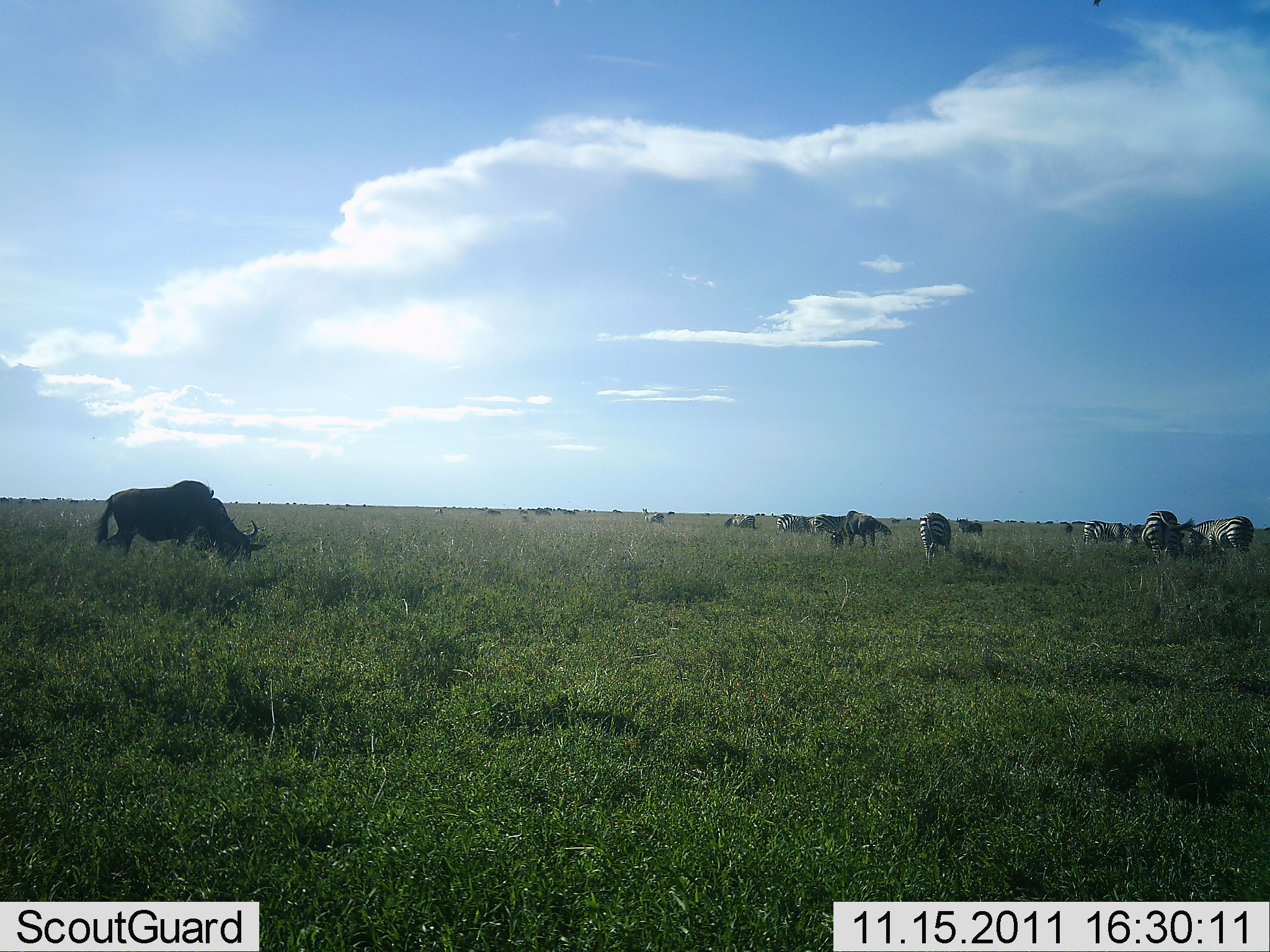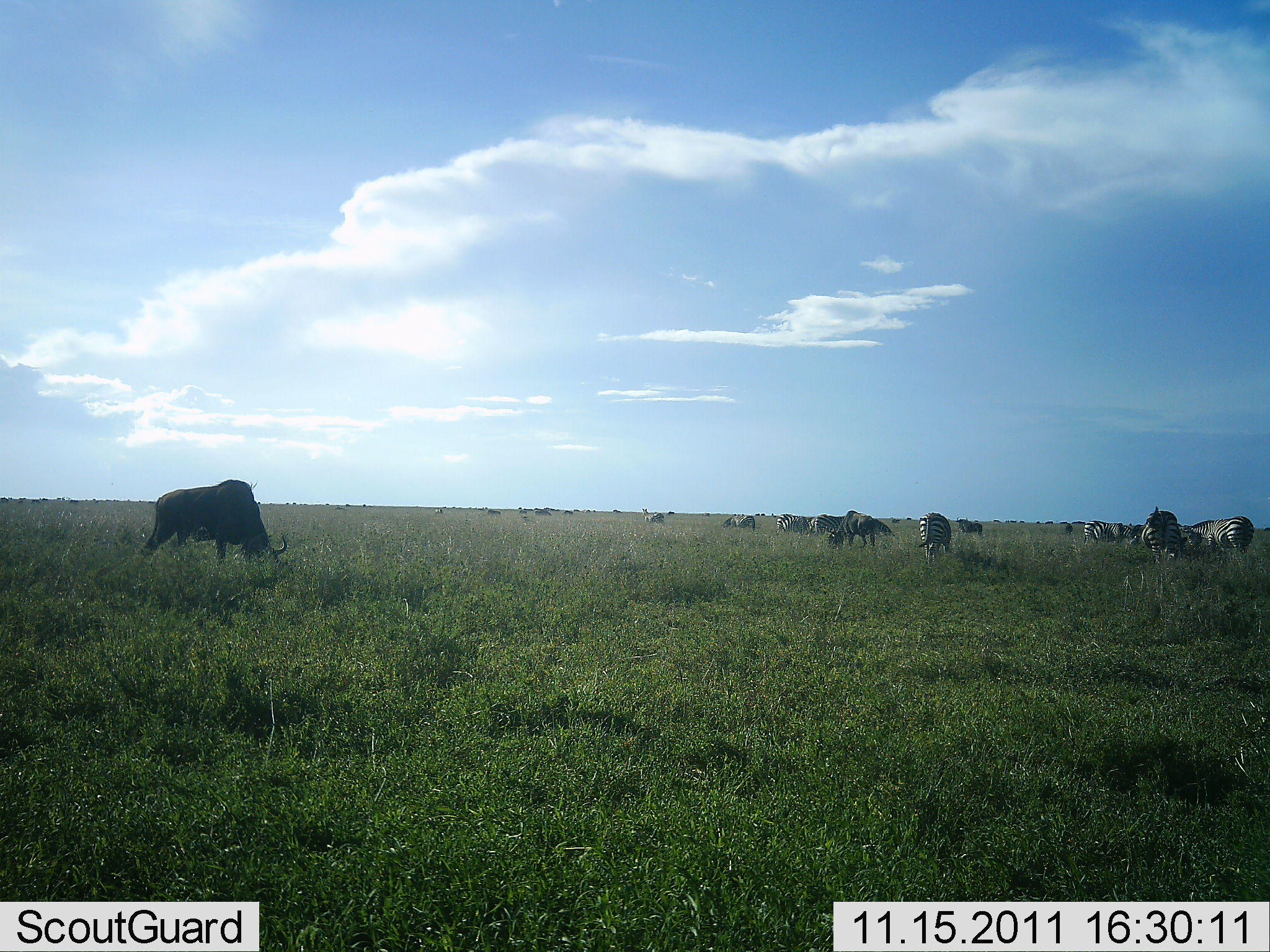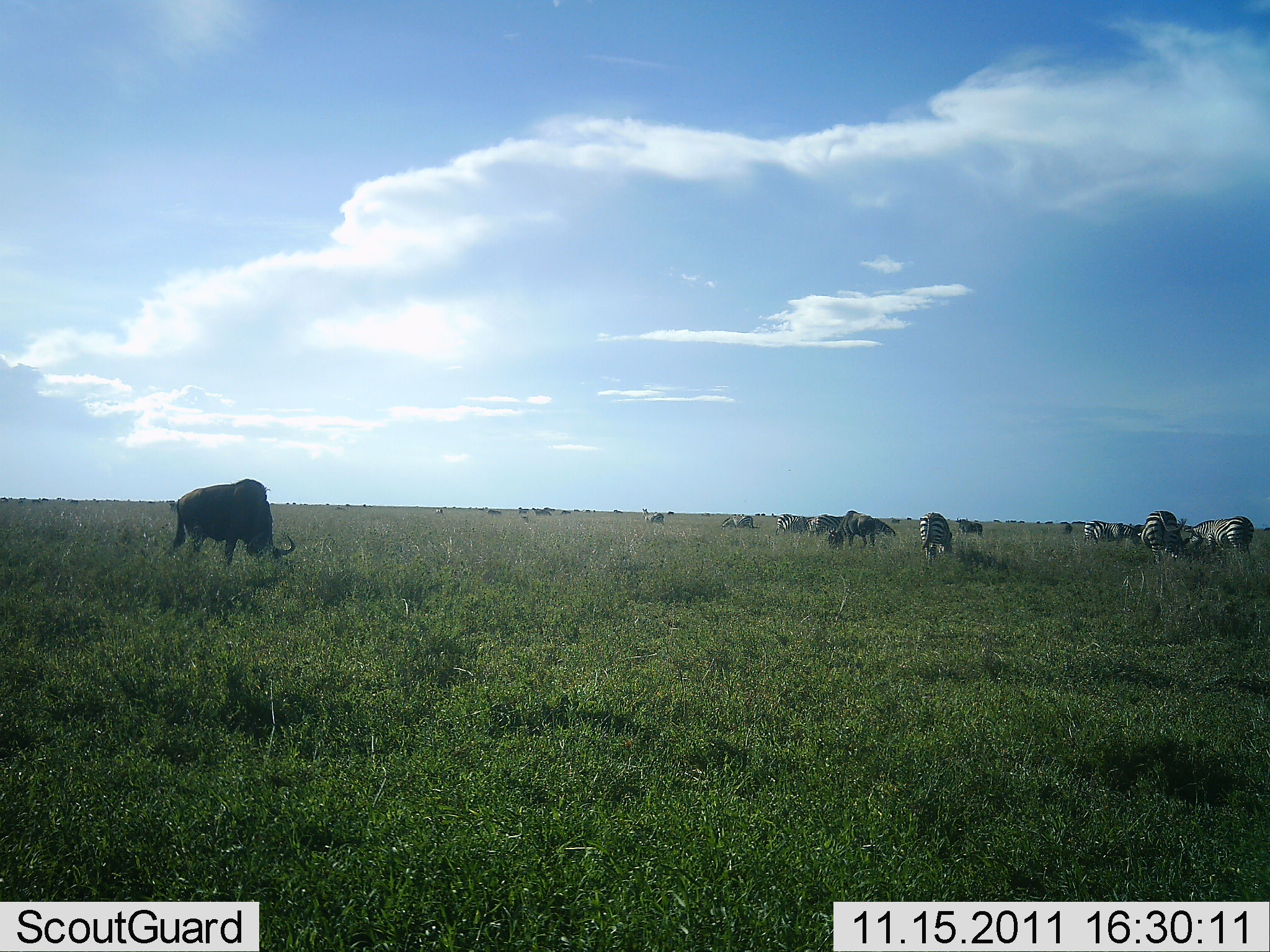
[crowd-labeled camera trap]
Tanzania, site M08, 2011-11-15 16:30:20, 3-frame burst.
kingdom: Animalia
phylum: Chordata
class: Mammalia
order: Artiodactyla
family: Bovidae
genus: Connochaetes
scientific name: Connochaetes taurinus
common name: blue wildebeest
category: wildebeest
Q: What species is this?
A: Wildebeest (blue wildebeest) (Connochaetes taurinus).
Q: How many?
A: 1.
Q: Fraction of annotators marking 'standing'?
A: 10%.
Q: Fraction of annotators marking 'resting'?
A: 0%.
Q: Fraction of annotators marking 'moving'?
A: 20%.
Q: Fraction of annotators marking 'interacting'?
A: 0%.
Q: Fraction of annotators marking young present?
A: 0%.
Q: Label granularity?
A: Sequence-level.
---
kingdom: Animalia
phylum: Chordata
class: Mammalia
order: Perissodactyla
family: Equidae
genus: Equus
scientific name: Equus quagga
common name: plains zebra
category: zebra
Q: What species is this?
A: Zebra (plains zebra) (Equus quagga).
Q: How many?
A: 11-50.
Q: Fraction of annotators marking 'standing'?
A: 15%.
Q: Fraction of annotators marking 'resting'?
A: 0%.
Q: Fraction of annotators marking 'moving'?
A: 8%.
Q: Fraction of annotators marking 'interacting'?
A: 0%.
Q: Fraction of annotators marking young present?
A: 0%.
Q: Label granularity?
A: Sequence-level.